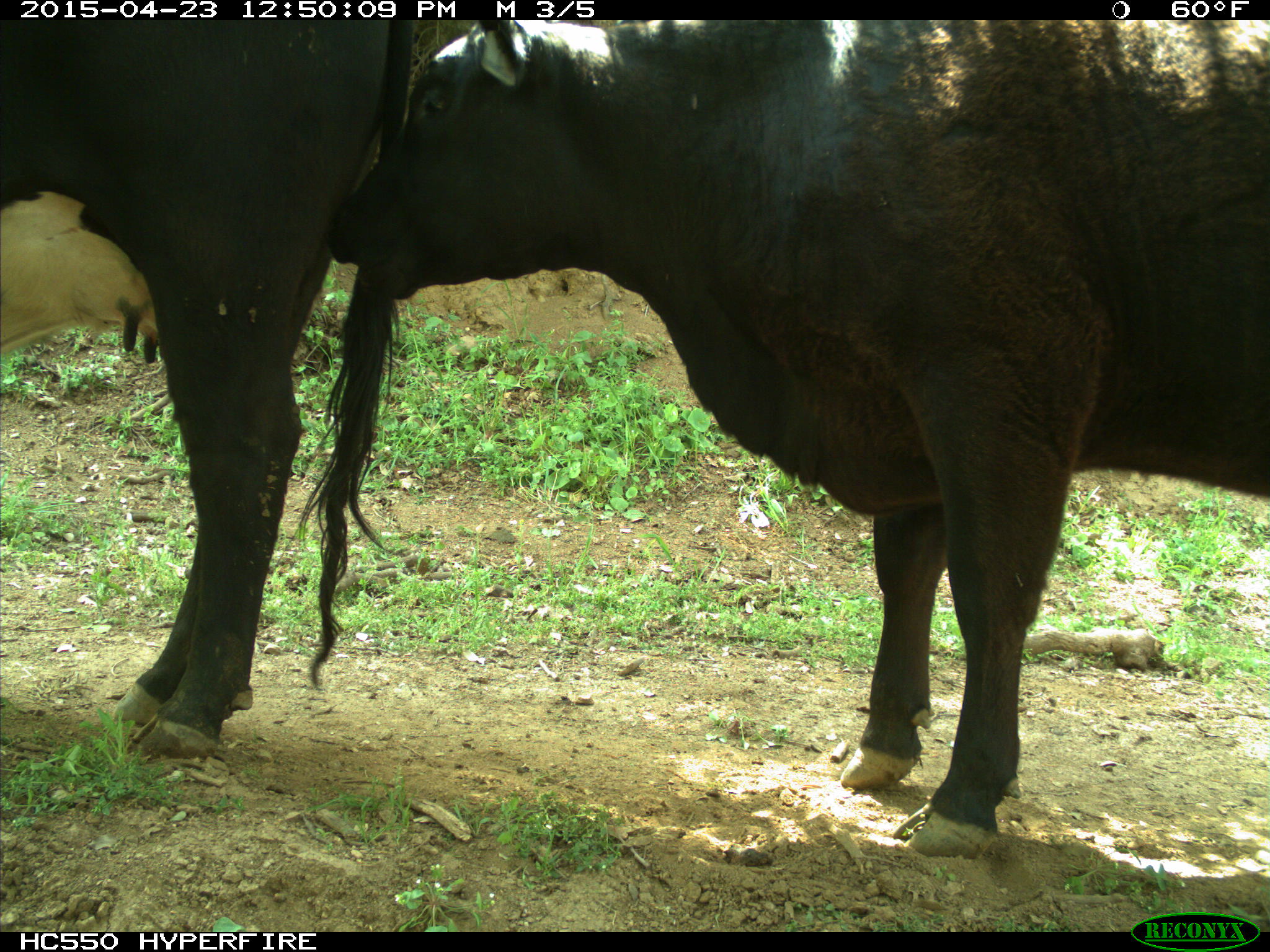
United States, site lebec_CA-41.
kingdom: Animalia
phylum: Chordata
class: Mammalia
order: Artiodactyla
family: Bovidae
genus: Bos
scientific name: Bos taurus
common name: domestic cow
Bos taurus (domestic cow).